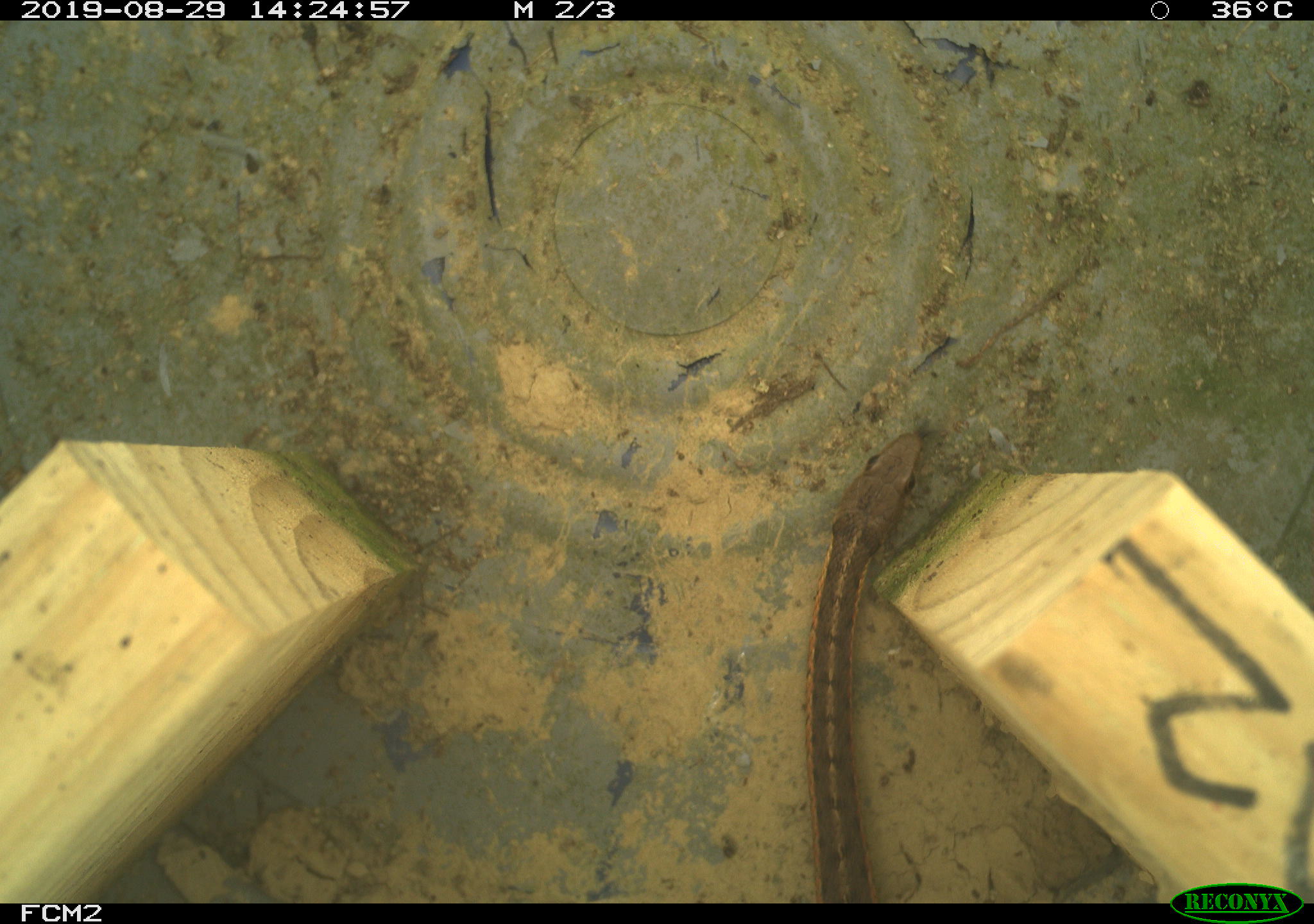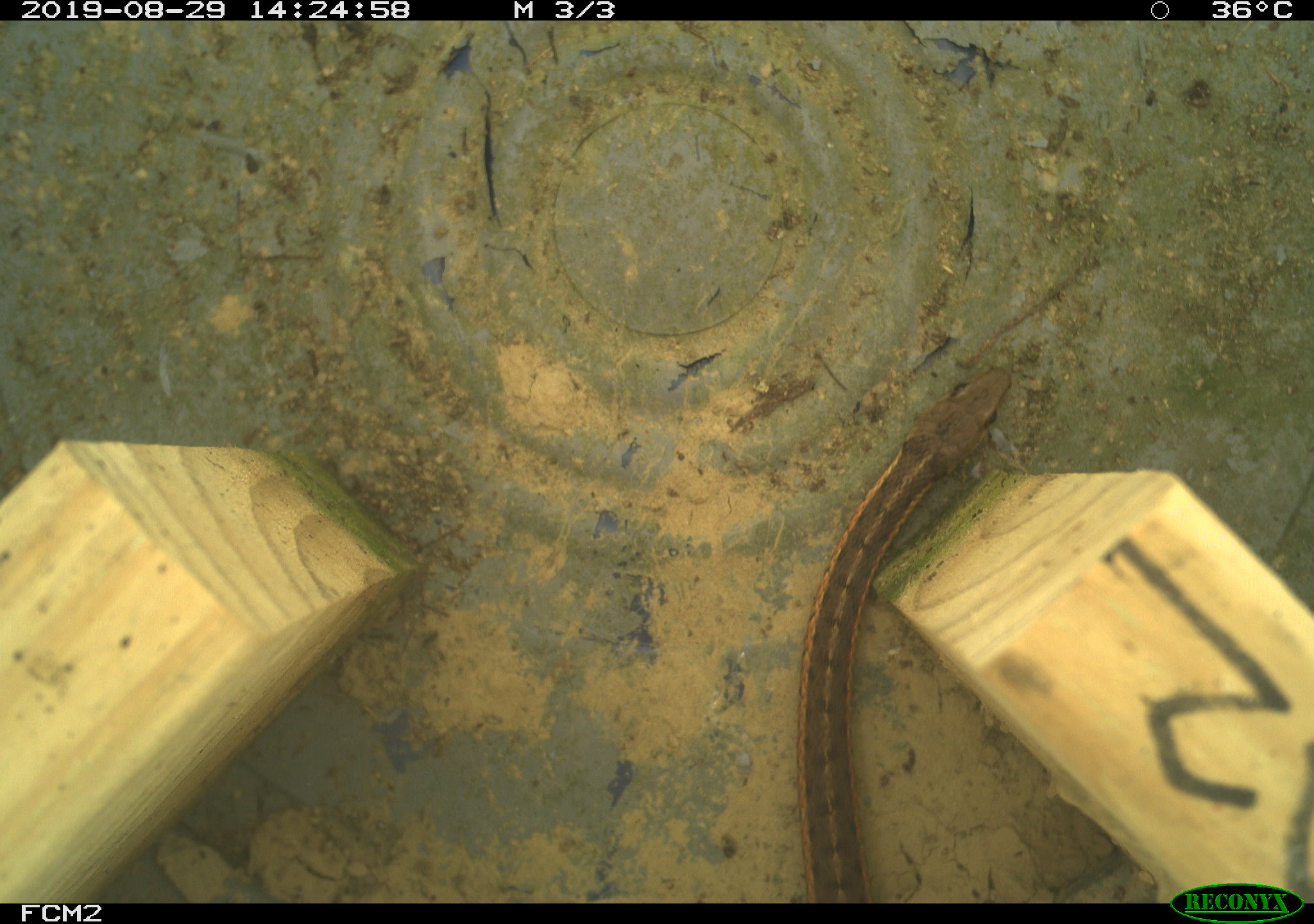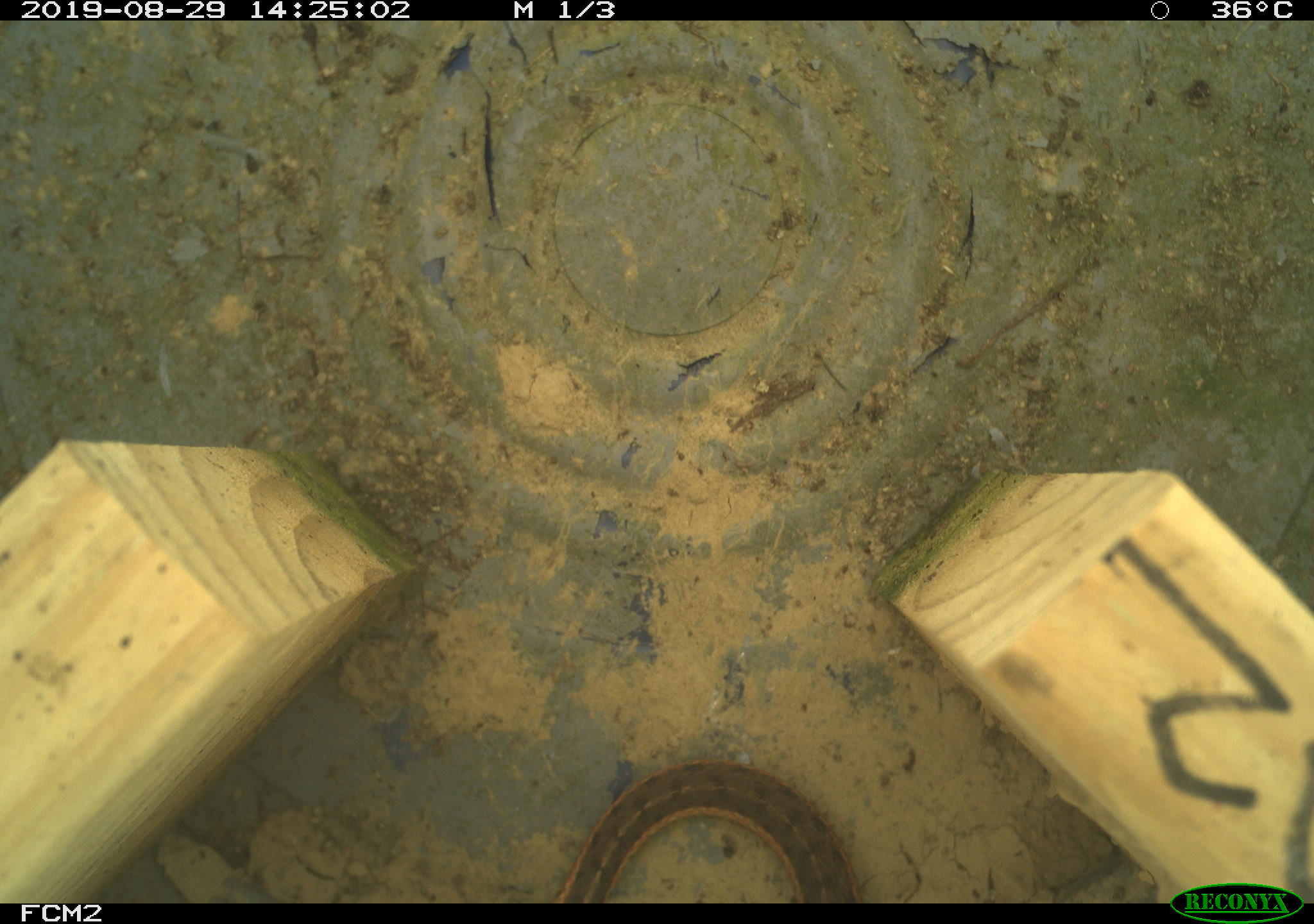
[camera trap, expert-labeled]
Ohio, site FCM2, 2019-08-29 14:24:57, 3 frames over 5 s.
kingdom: Animalia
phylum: Chordata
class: Reptilia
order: Squamata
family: Colubridae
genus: Thamnophis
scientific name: Thamnophis sirtalis sirtalis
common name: eastern gartersnake